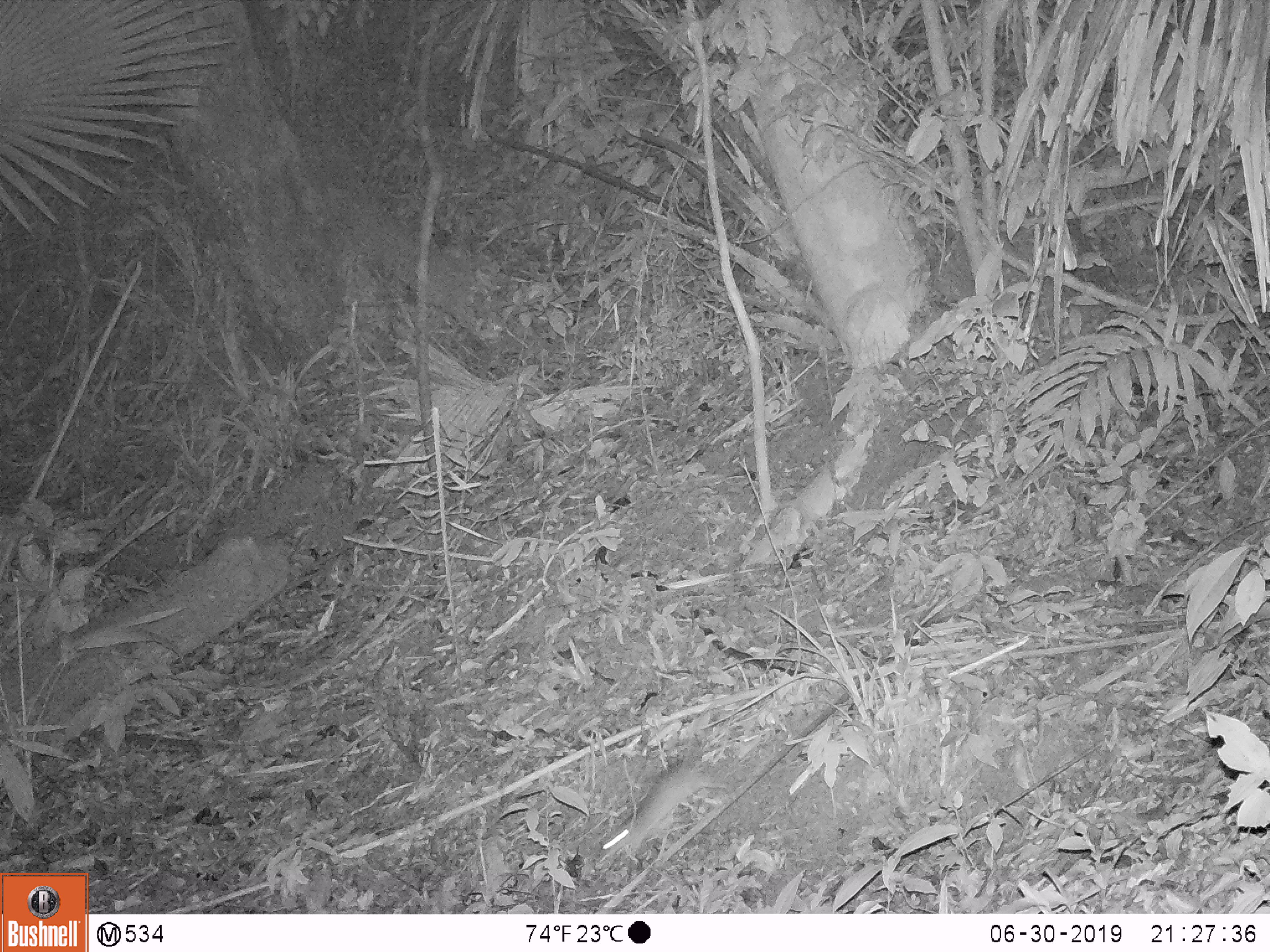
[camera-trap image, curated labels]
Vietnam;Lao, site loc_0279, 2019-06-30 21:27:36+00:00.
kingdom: Animalia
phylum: Chordata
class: Mammalia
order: Carnivora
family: Mustelidae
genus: Melogale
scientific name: Melogale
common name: ferret badger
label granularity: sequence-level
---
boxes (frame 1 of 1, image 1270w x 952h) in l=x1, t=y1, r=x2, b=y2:
ferret badger: l=601, t=762, r=724, b=856